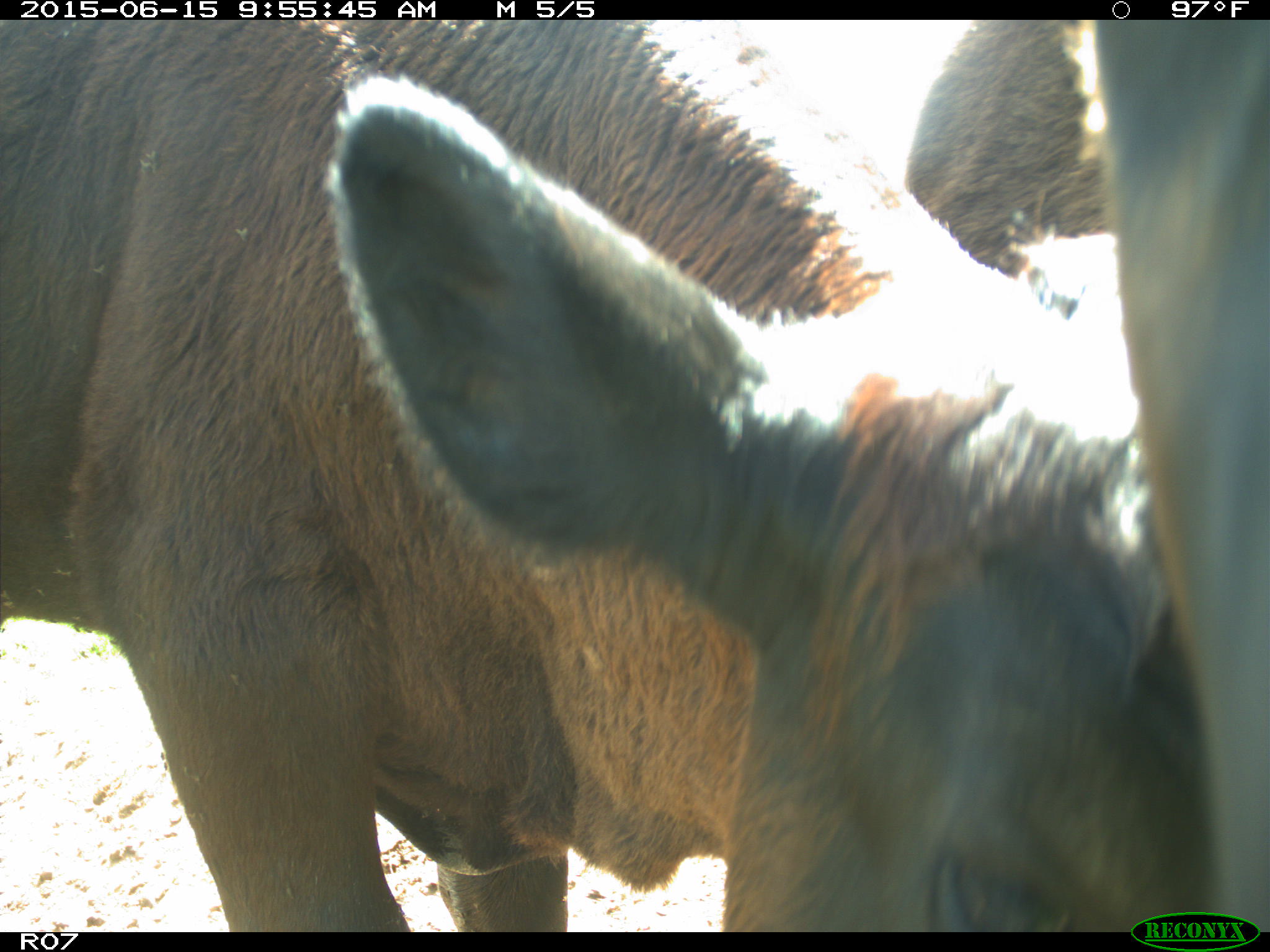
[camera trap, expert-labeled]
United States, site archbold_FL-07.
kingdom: Animalia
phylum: Chordata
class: Mammalia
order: Artiodactyla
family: Bovidae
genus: Bos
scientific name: Bos taurus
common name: domestic cow